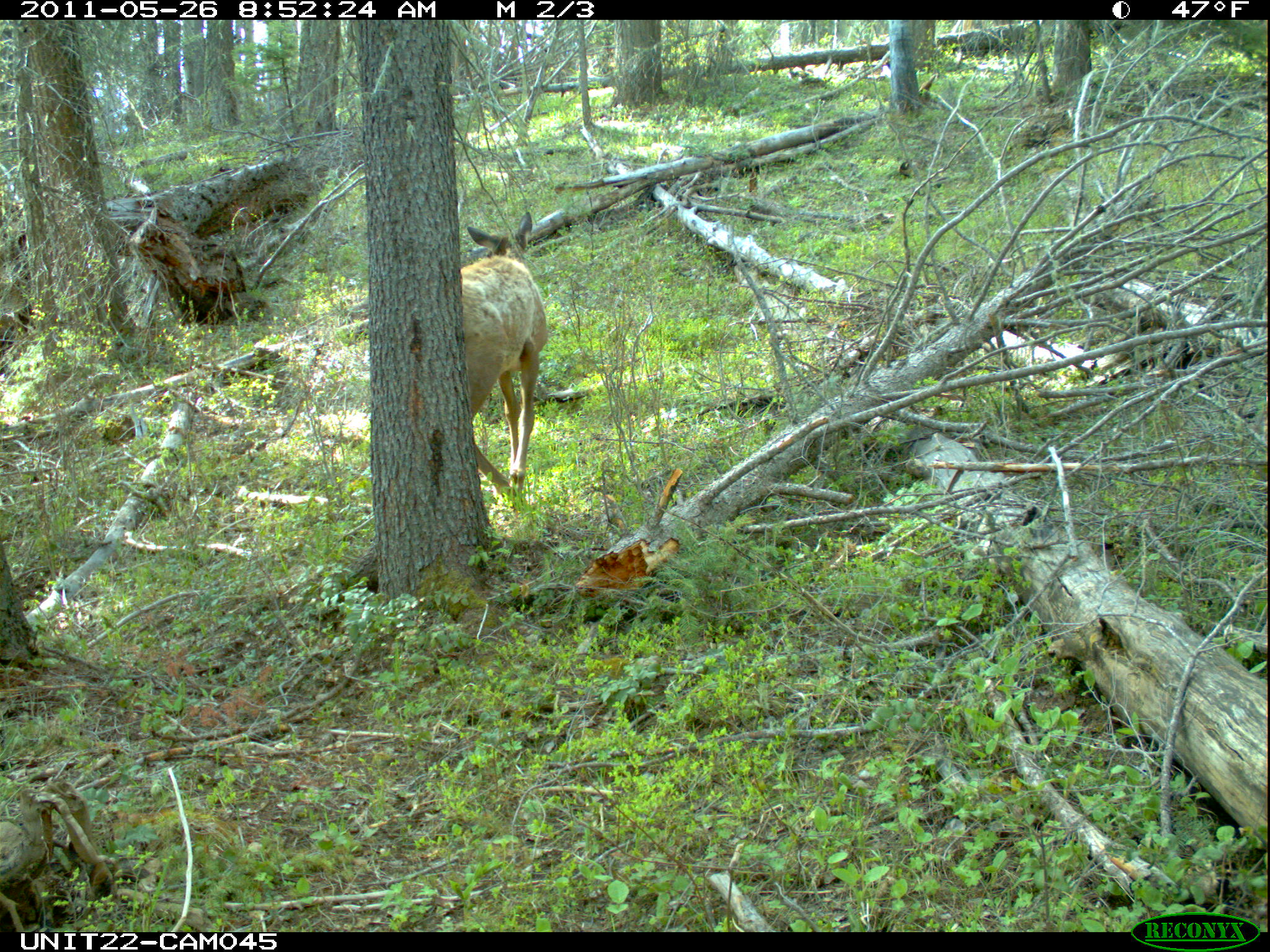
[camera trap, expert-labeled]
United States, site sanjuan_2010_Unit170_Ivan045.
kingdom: Animalia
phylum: Chordata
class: Mammalia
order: Artiodactyla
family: Cervidae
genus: Cervus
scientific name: Cervus elaphus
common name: red deer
Cervus elaphus (red deer).